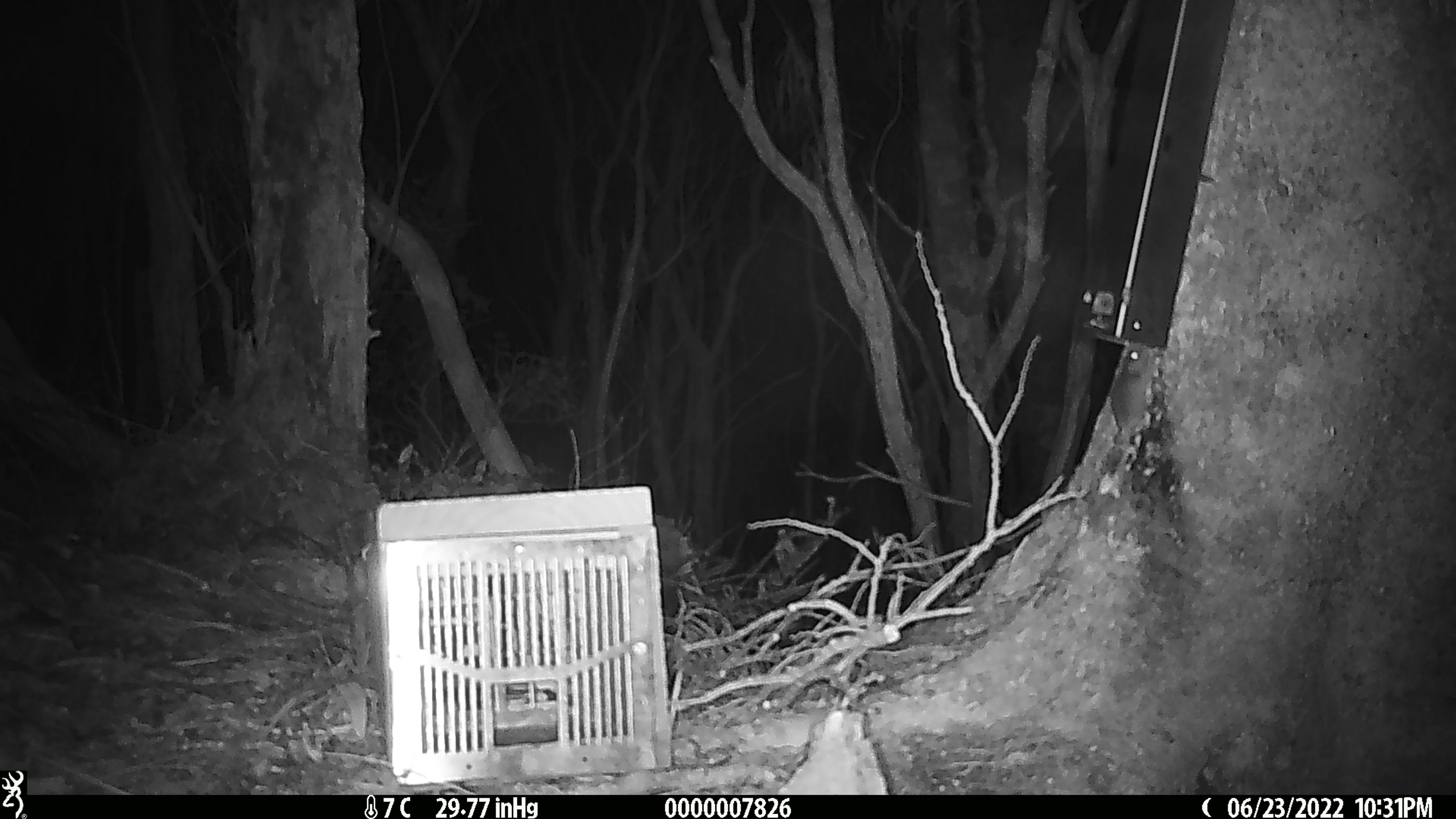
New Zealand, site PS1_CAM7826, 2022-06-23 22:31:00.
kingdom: Animalia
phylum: Chordata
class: Mammalia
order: Rodentia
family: Muridae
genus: Mus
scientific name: Mus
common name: mouse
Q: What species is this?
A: Mouse (Mus).